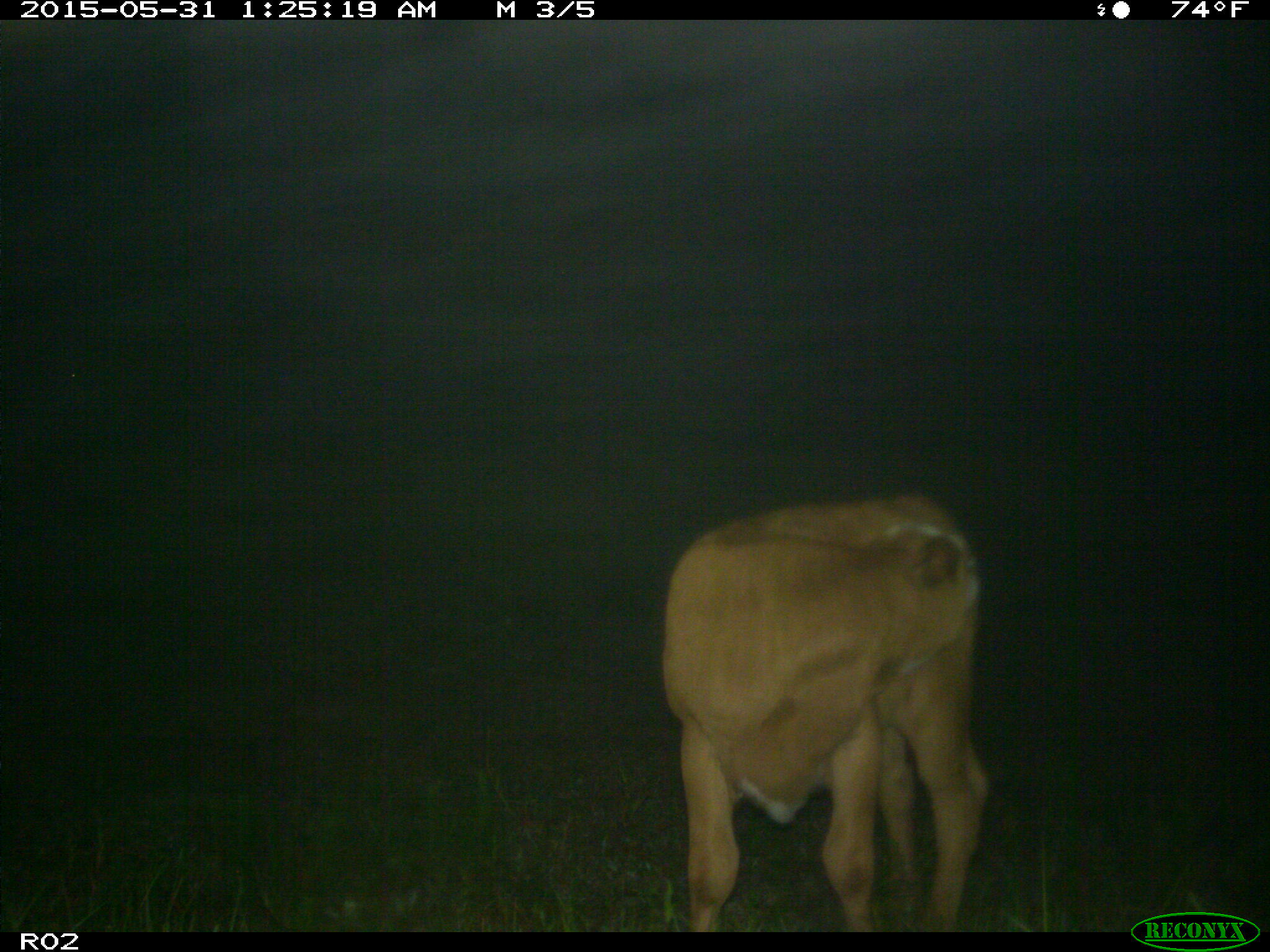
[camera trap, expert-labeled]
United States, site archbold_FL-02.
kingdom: Animalia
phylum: Chordata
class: Mammalia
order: Artiodactyla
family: Bovidae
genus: Bos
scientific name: Bos taurus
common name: domestic cow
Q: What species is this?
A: Bos taurus (domestic cow).